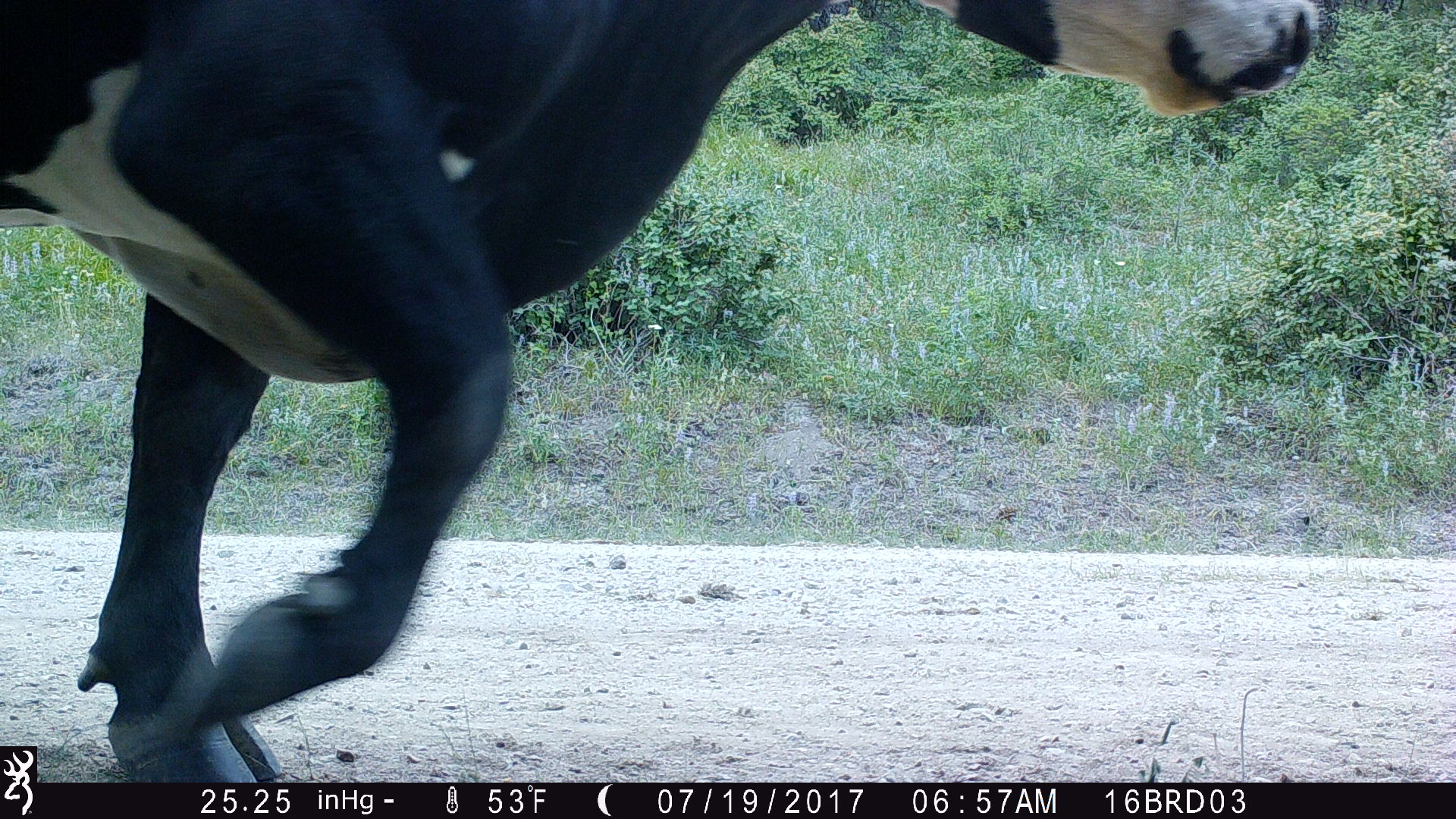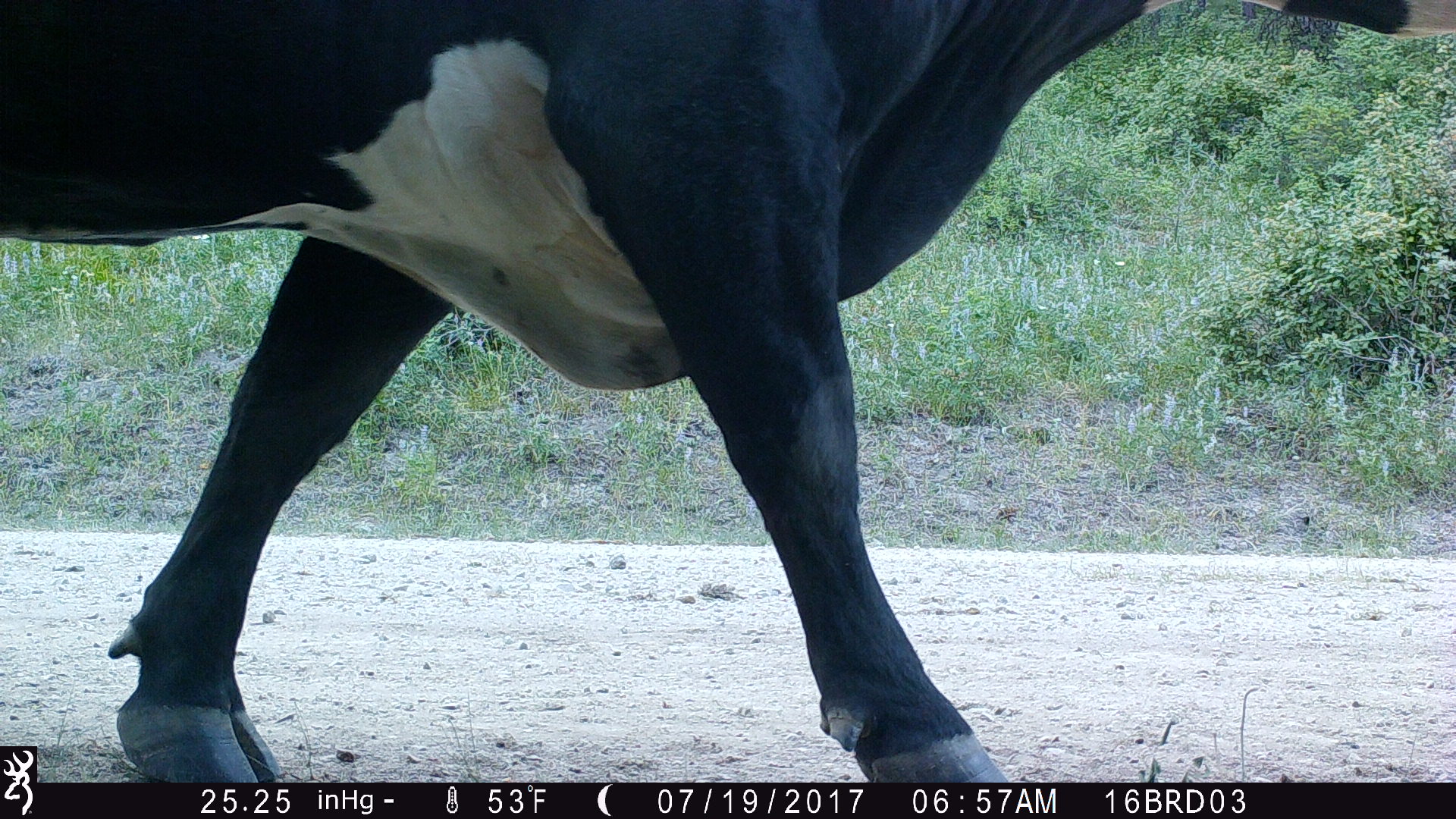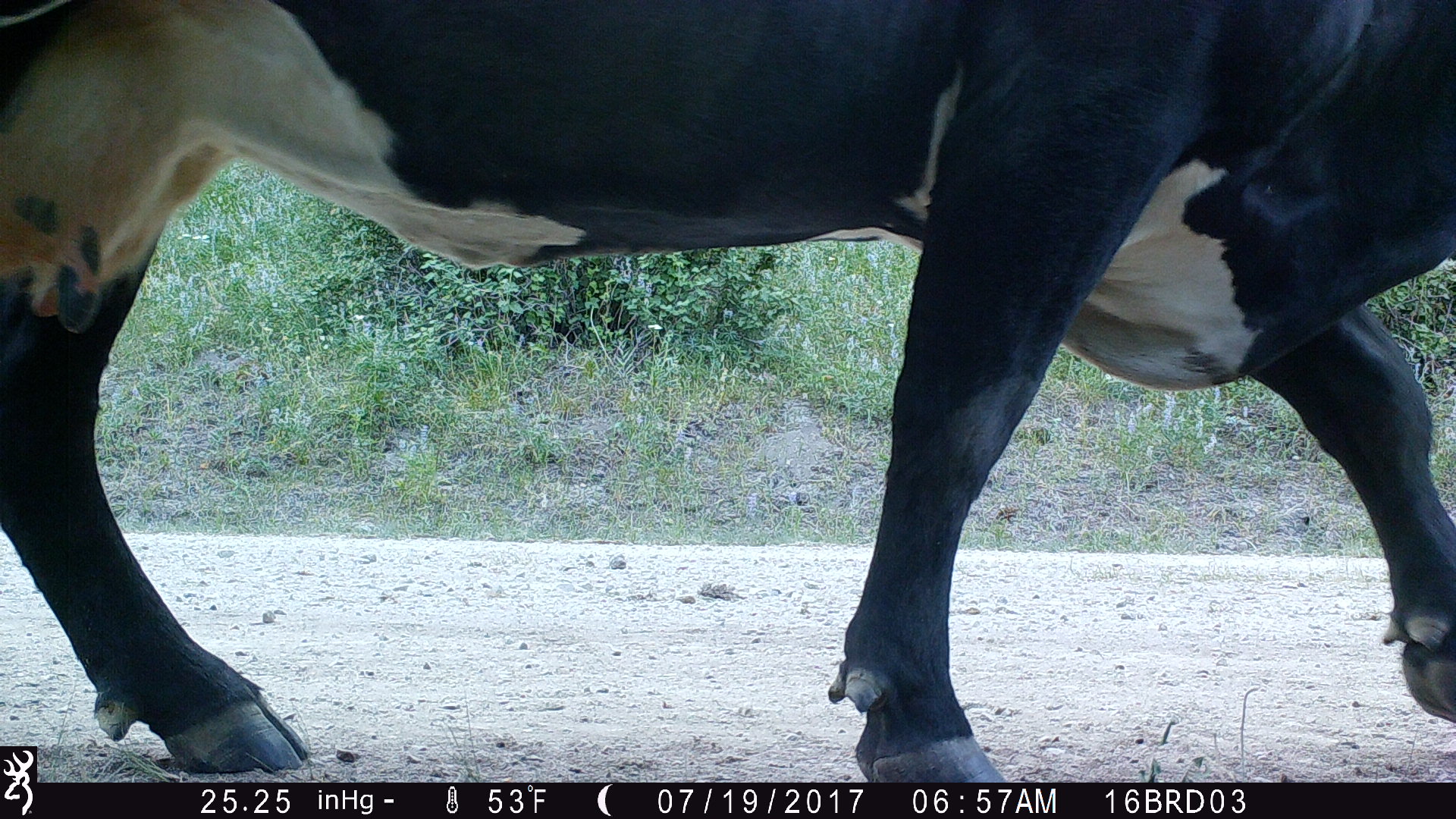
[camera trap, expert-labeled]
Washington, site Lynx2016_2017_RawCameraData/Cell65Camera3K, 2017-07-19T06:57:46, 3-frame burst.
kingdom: Animalia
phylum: Chordata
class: Mammalia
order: Artiodactyla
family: Bovidae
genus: Bos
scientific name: Bos taurus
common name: domestic cattle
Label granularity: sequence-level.